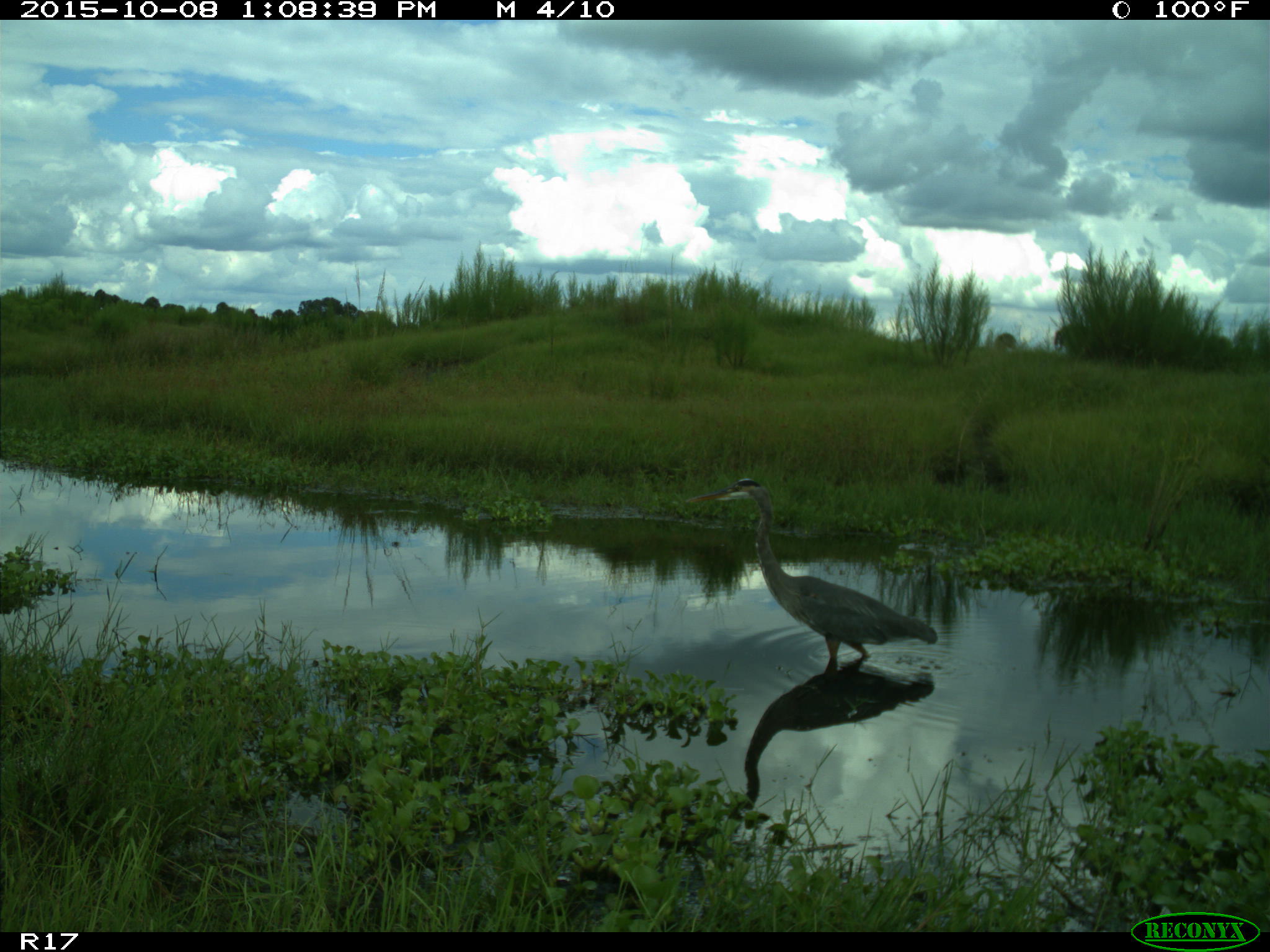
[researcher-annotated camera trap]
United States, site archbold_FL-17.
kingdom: Animalia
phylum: Chordata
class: Aves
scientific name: Aves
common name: birds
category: unidentified bird